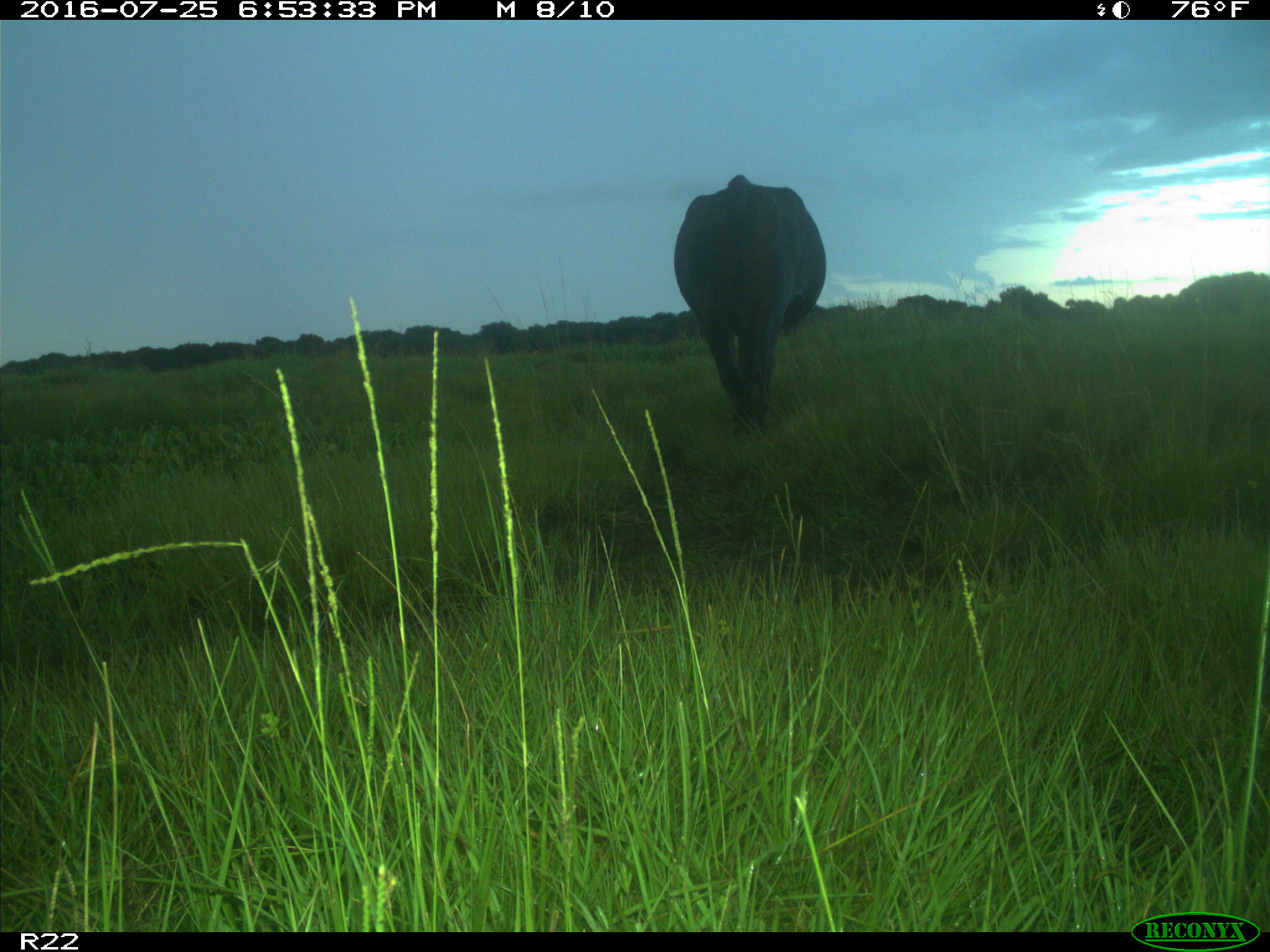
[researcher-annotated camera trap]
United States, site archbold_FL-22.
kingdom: Animalia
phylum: Chordata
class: Mammalia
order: Artiodactyla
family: Bovidae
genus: Bos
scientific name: Bos taurus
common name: domestic cow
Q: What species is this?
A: Bos taurus (domestic cow).